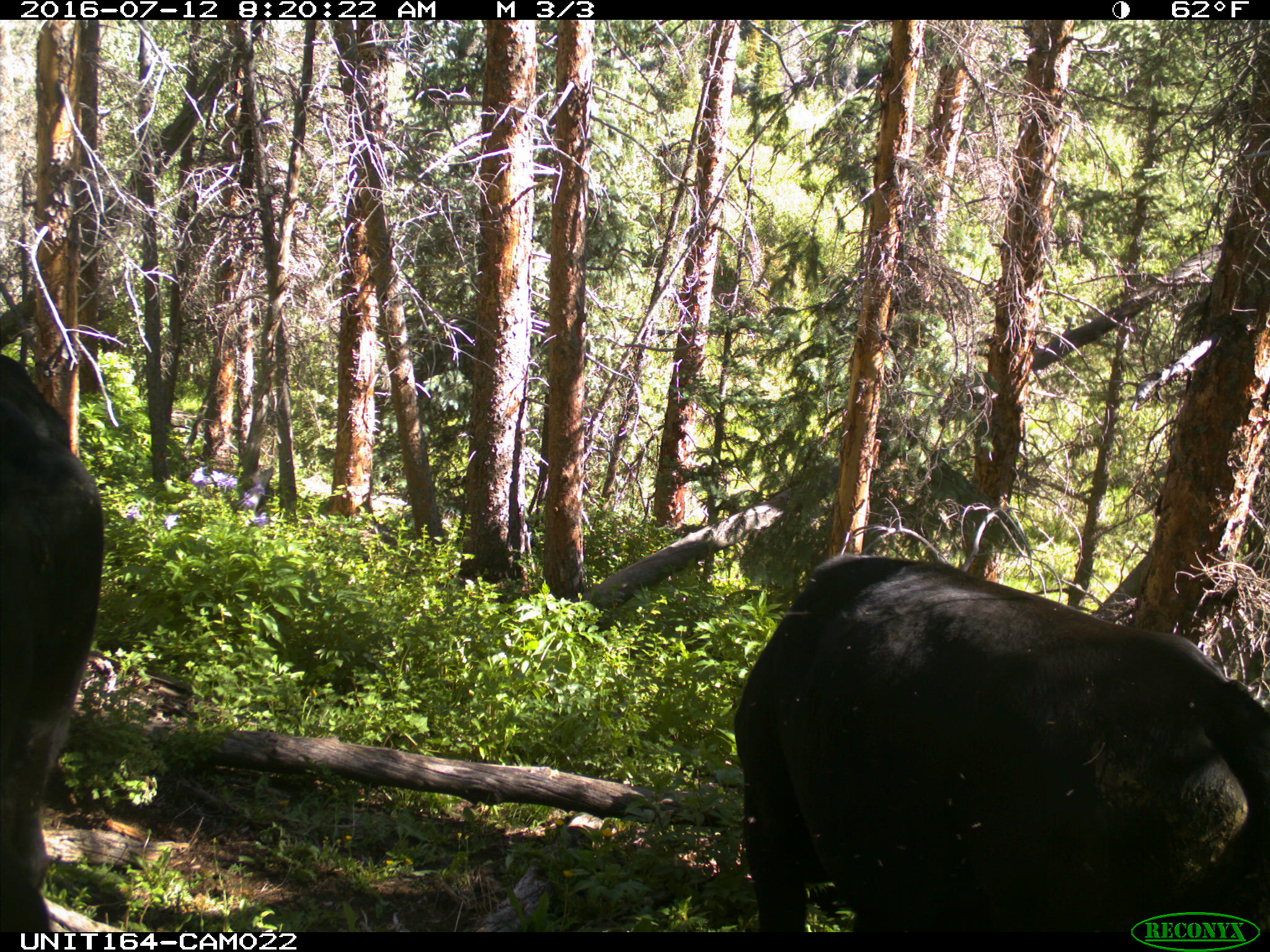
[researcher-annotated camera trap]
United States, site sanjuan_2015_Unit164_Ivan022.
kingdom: Animalia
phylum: Chordata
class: Mammalia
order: Artiodactyla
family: Bovidae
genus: Bos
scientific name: Bos taurus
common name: domestic cow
Bos taurus (domestic cow).